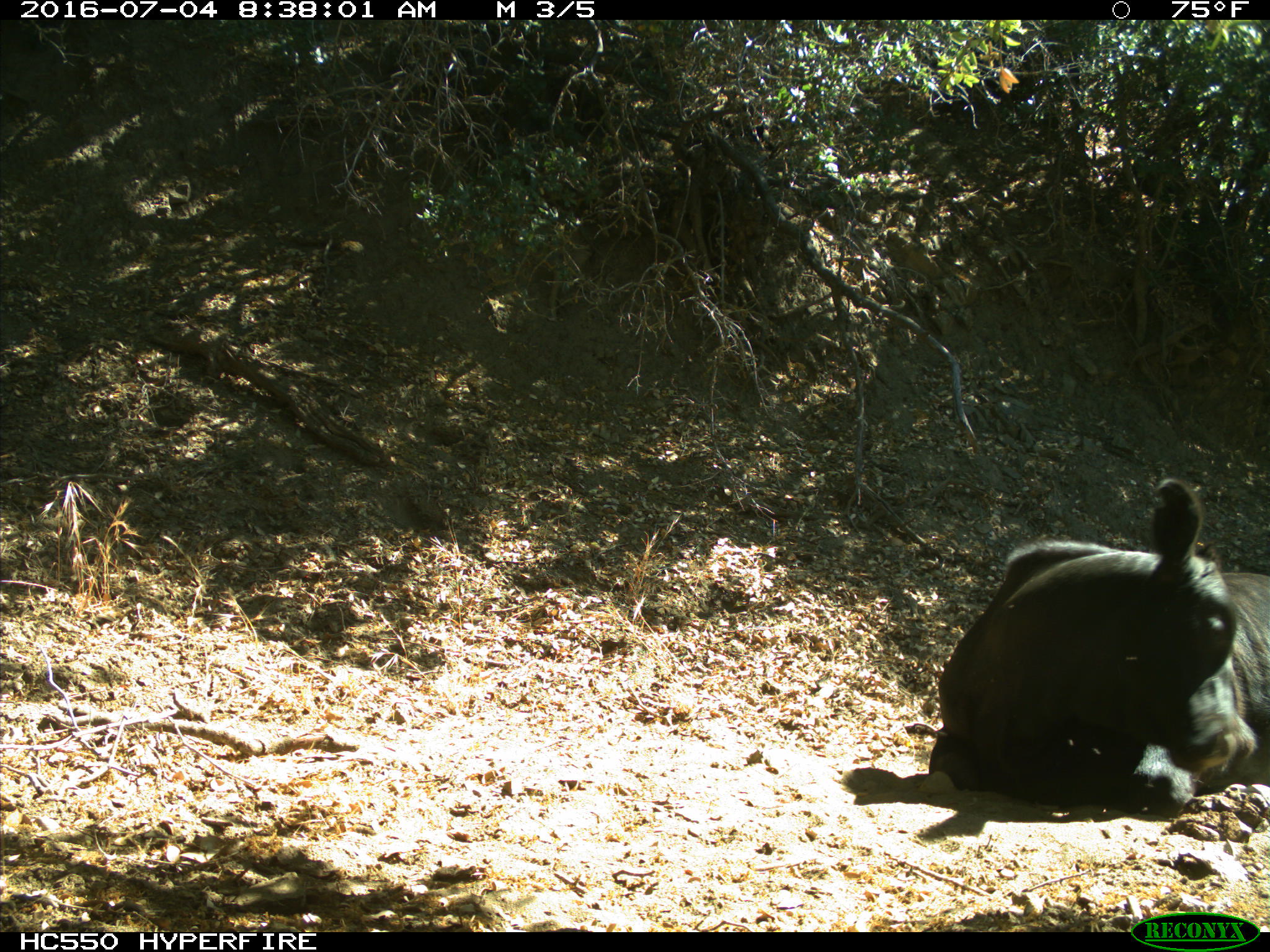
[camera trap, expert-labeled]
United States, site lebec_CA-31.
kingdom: Animalia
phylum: Chordata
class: Mammalia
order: Artiodactyla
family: Bovidae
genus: Bos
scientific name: Bos taurus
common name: domestic cow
Bos taurus (domestic cow).